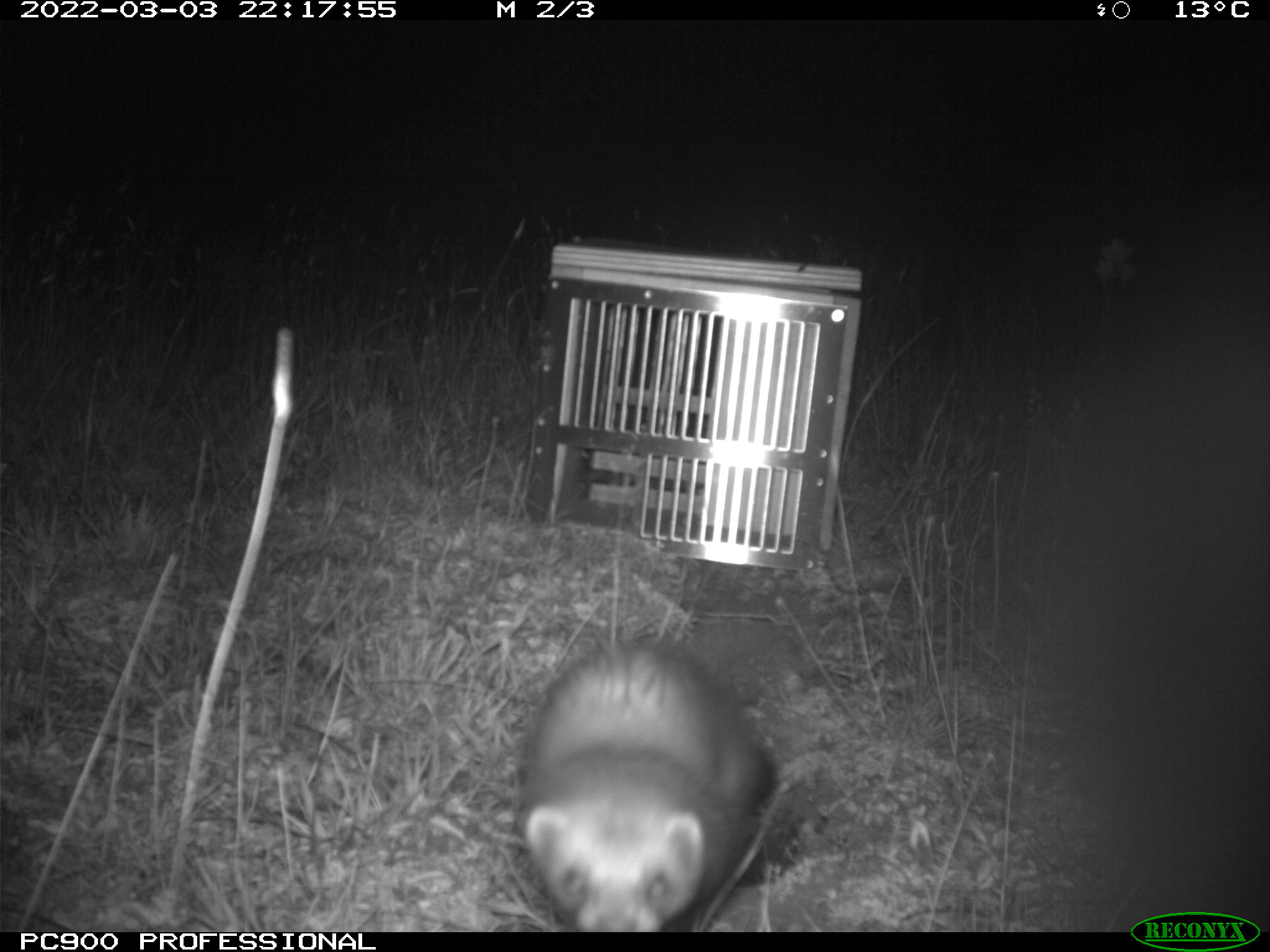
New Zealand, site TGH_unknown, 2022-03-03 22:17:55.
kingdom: Animalia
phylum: Chordata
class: Mammalia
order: Carnivora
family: Mustelidae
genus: Mustela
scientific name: Mustela furo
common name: ferret